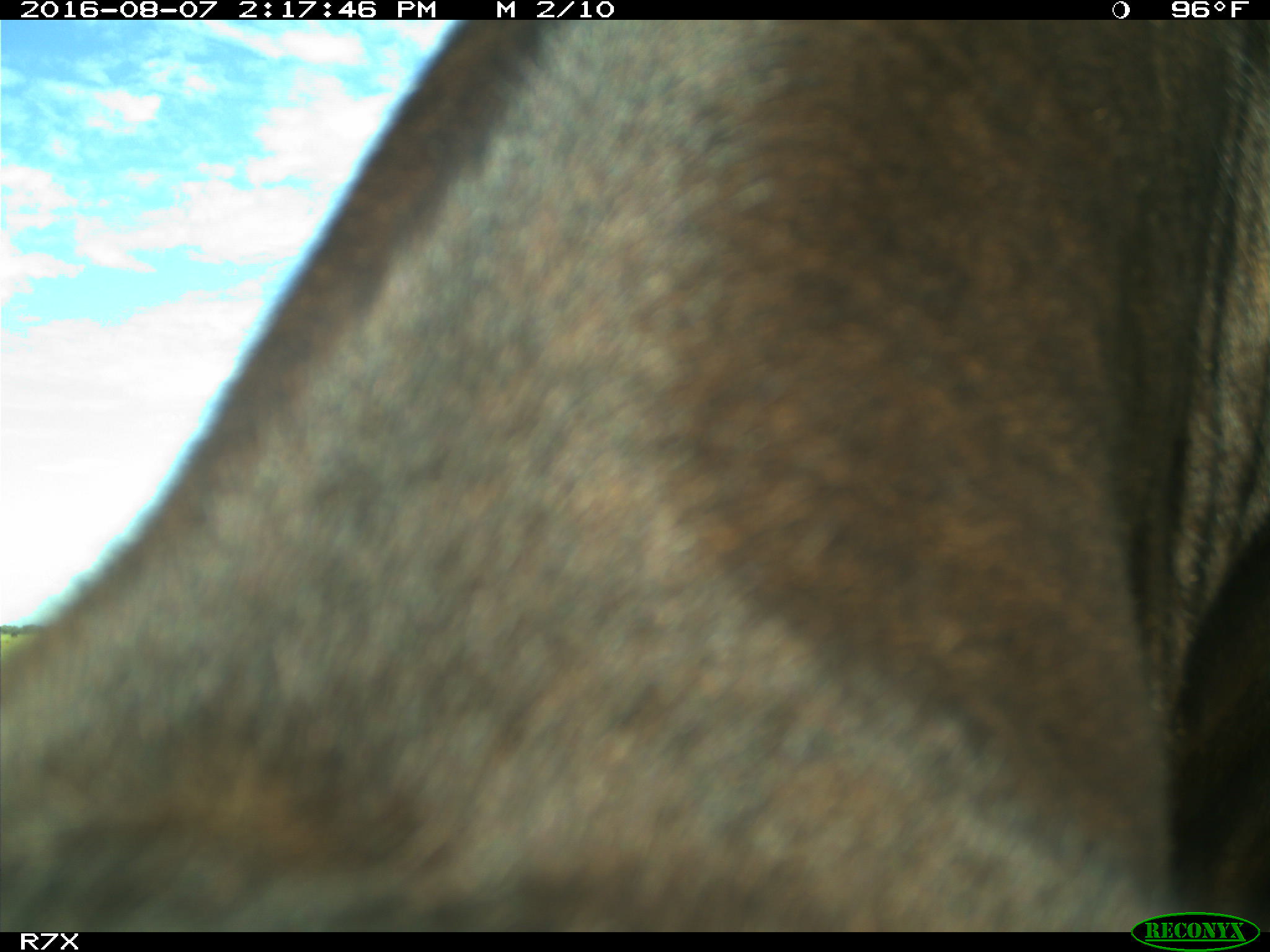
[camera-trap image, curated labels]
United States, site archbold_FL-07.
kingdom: Animalia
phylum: Chordata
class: Mammalia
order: Artiodactyla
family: Bovidae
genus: Bos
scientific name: Bos taurus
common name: domestic cow